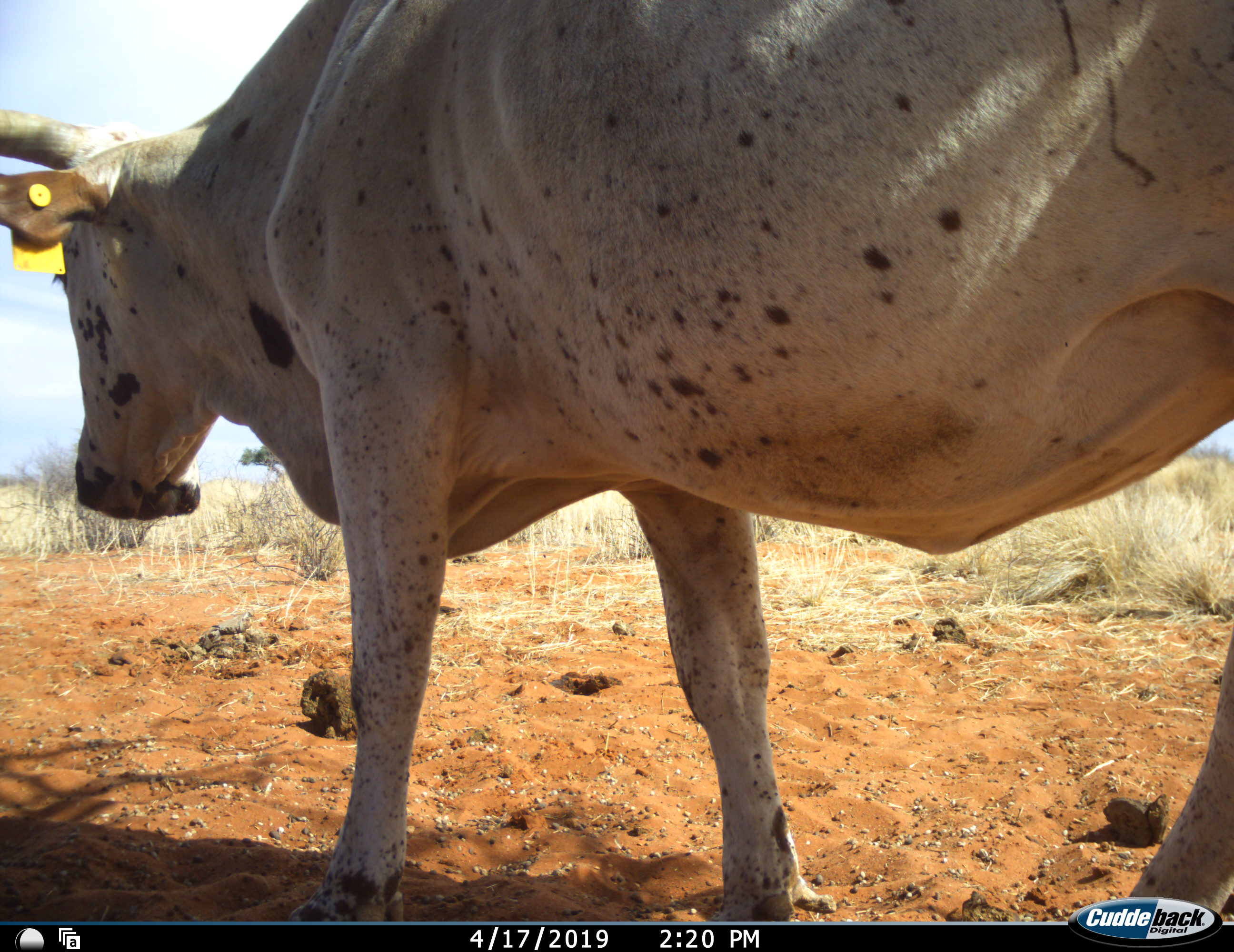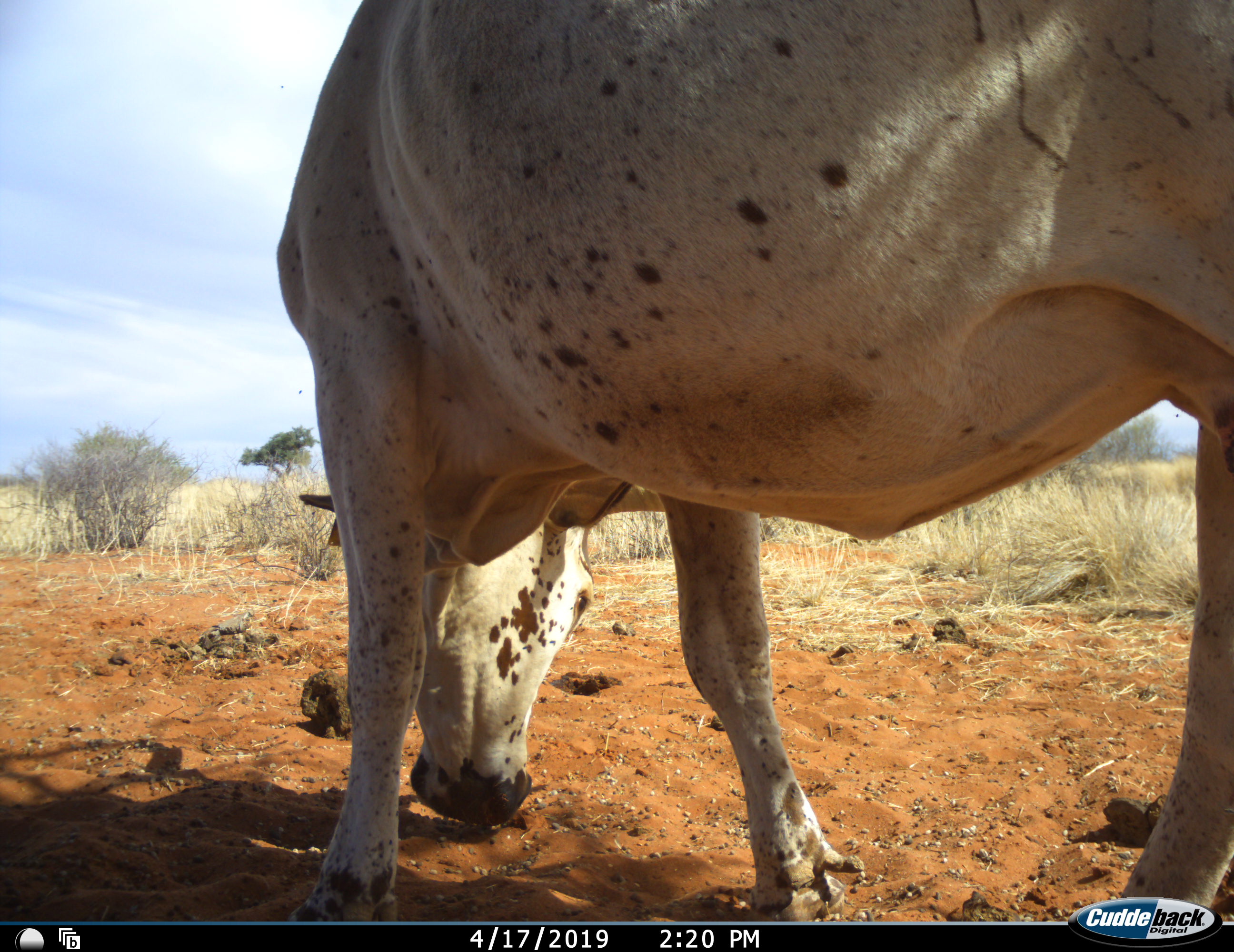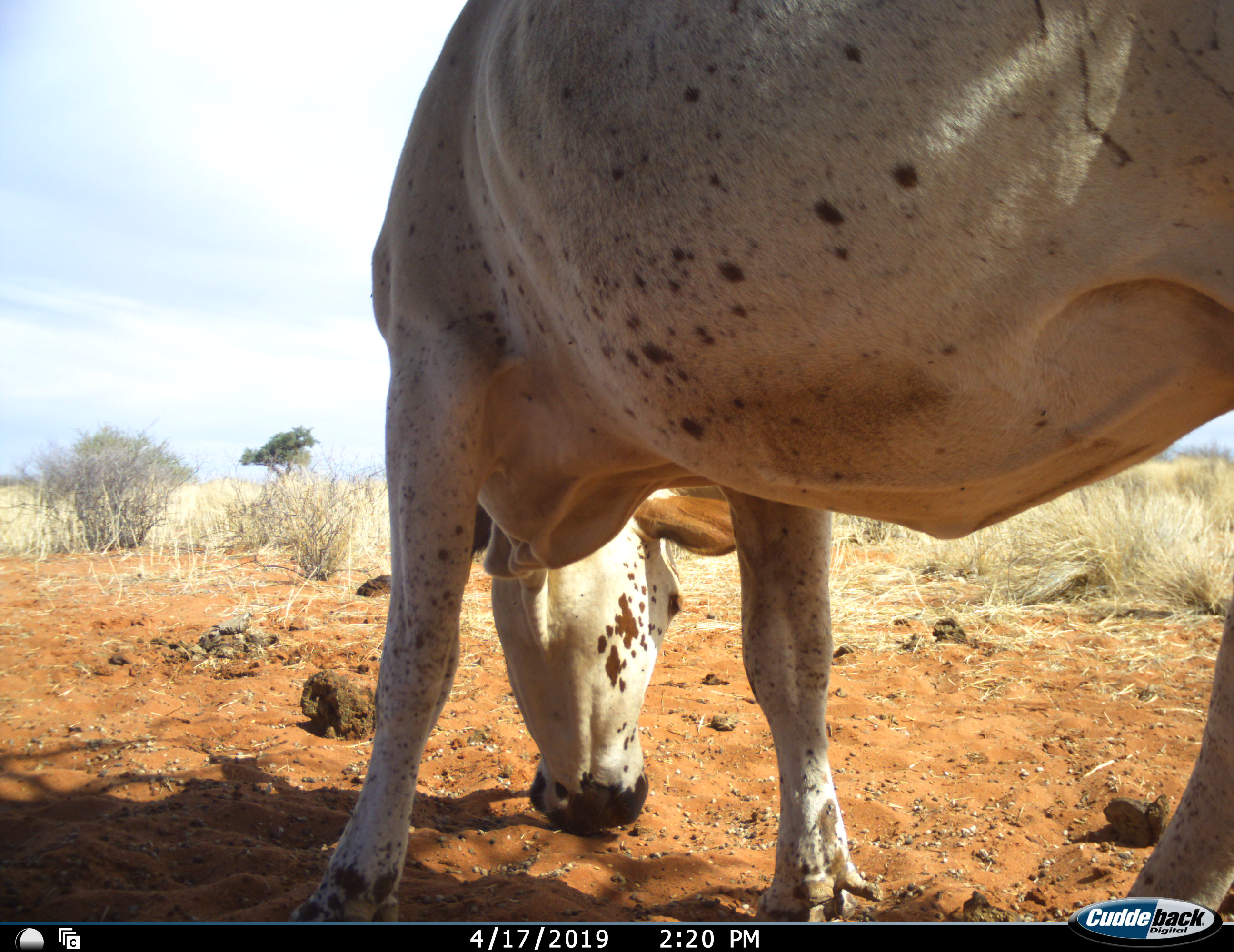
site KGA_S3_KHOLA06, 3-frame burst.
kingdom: Animalia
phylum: Chordata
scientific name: Vertebrata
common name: domestic animal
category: domesticanimal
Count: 1.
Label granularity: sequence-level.